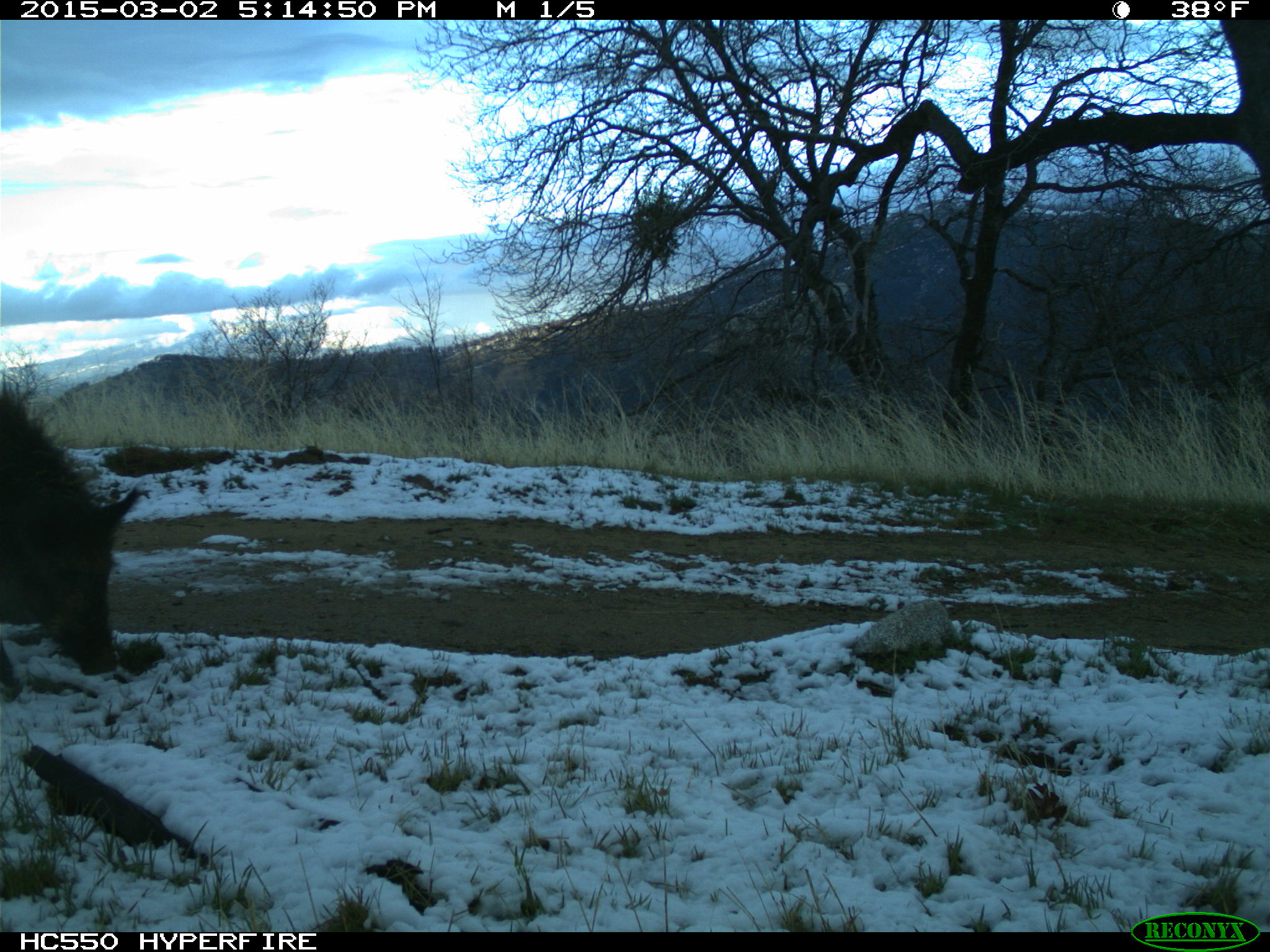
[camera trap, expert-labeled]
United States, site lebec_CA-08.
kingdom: Animalia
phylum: Chordata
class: Mammalia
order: Artiodactyla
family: Suidae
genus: Sus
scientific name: Sus scrofa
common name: wild boar